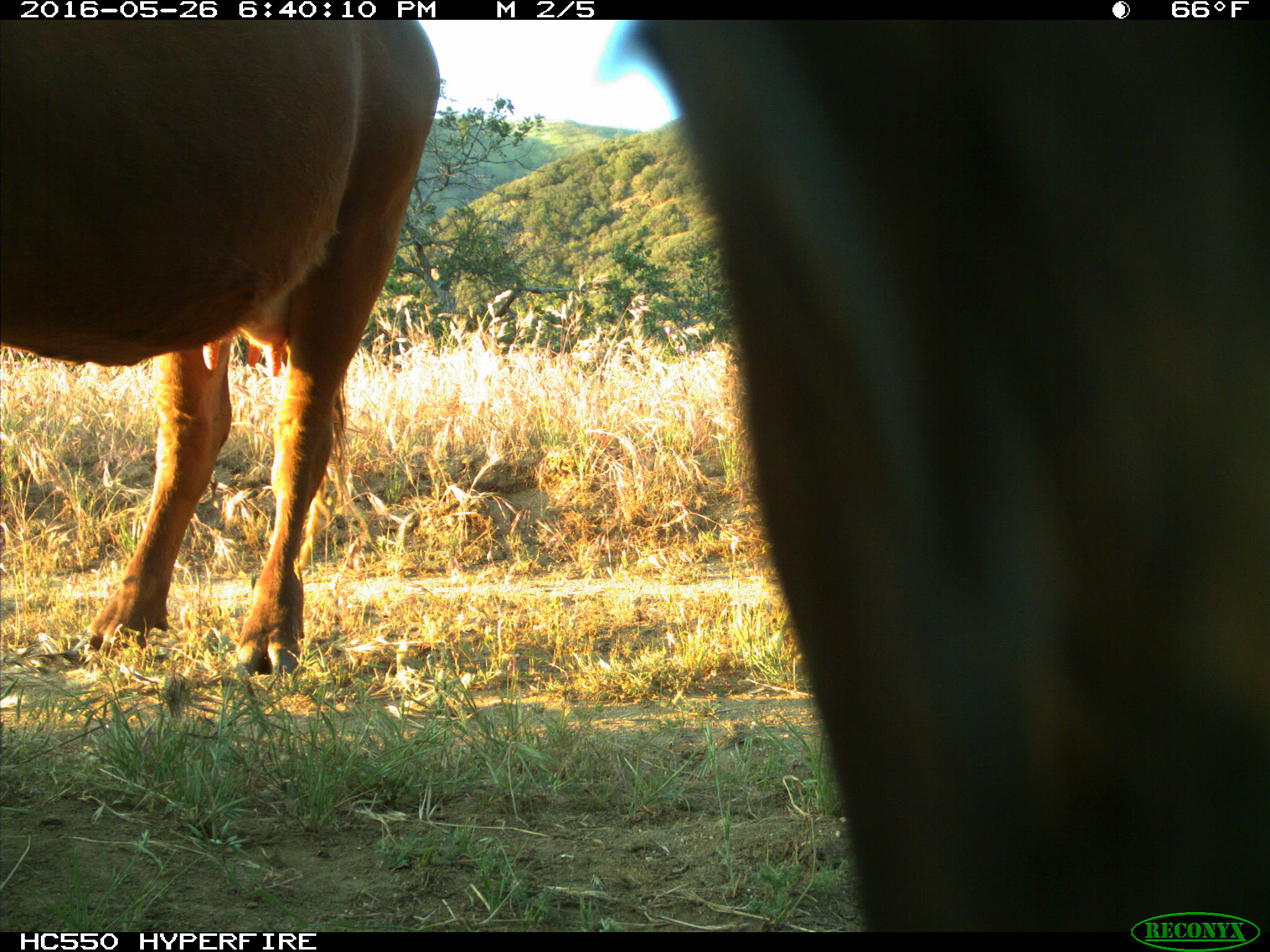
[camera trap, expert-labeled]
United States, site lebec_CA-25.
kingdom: Animalia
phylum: Chordata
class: Mammalia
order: Artiodactyla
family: Bovidae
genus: Bos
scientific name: Bos taurus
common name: domestic cow